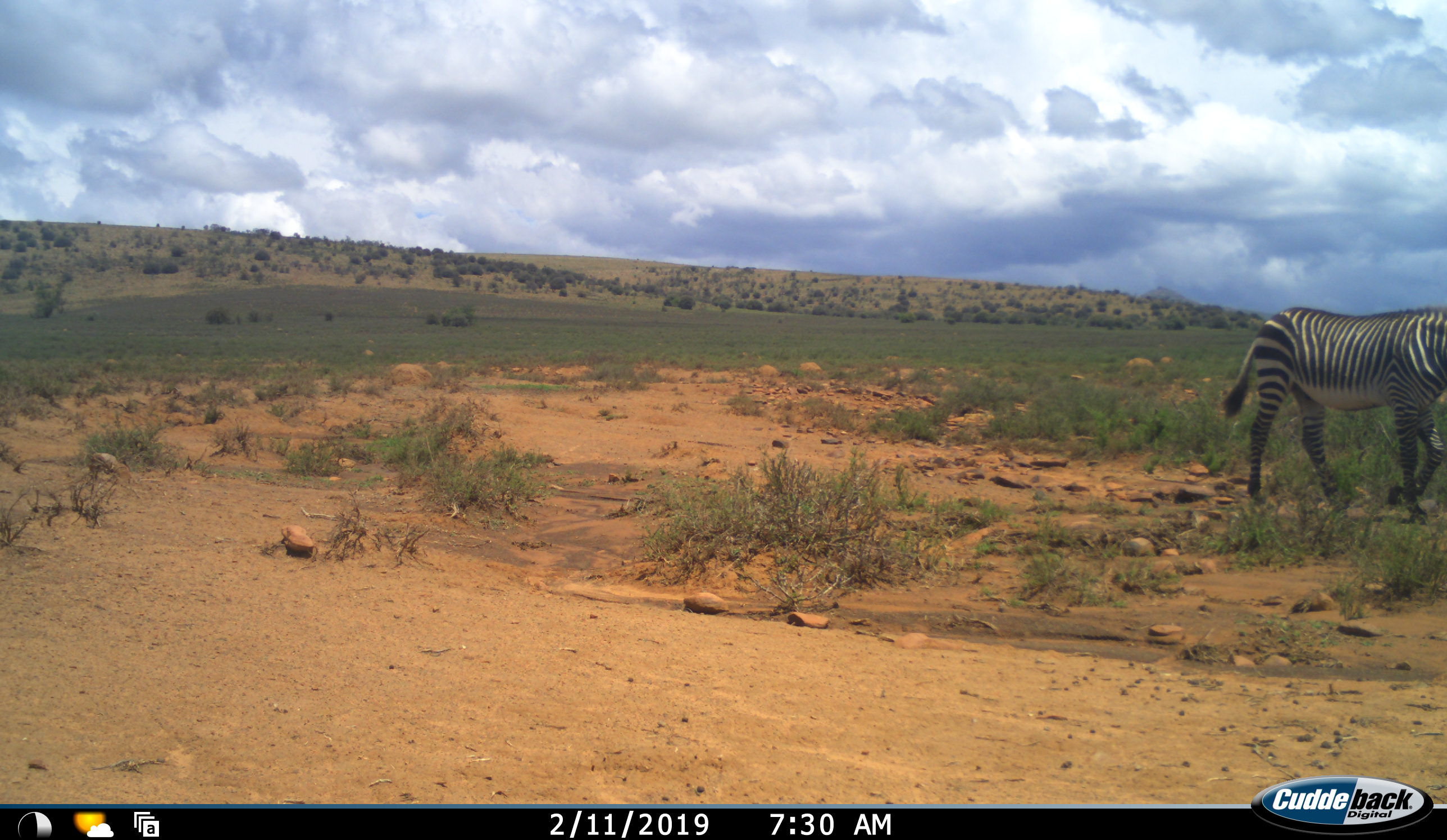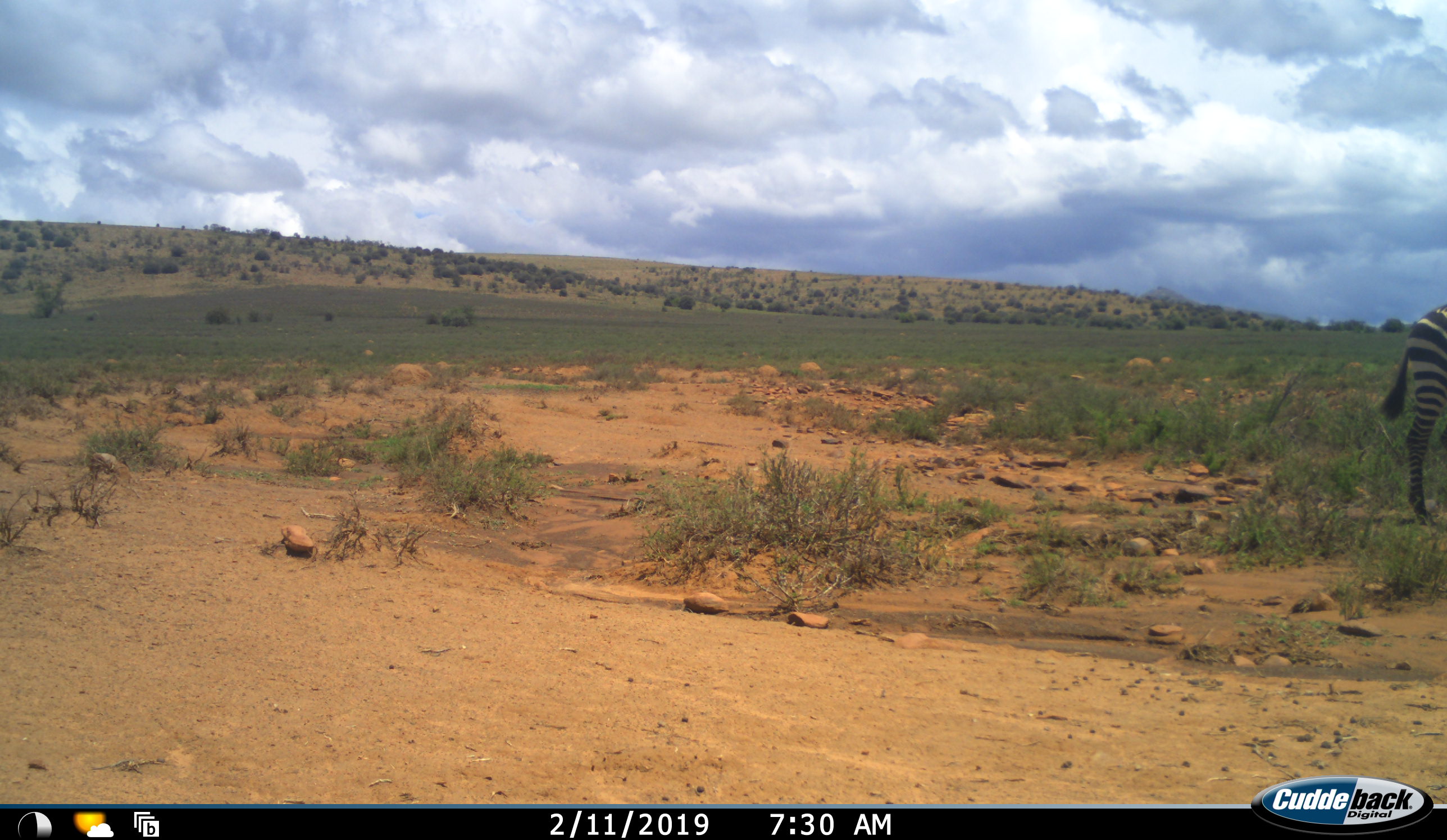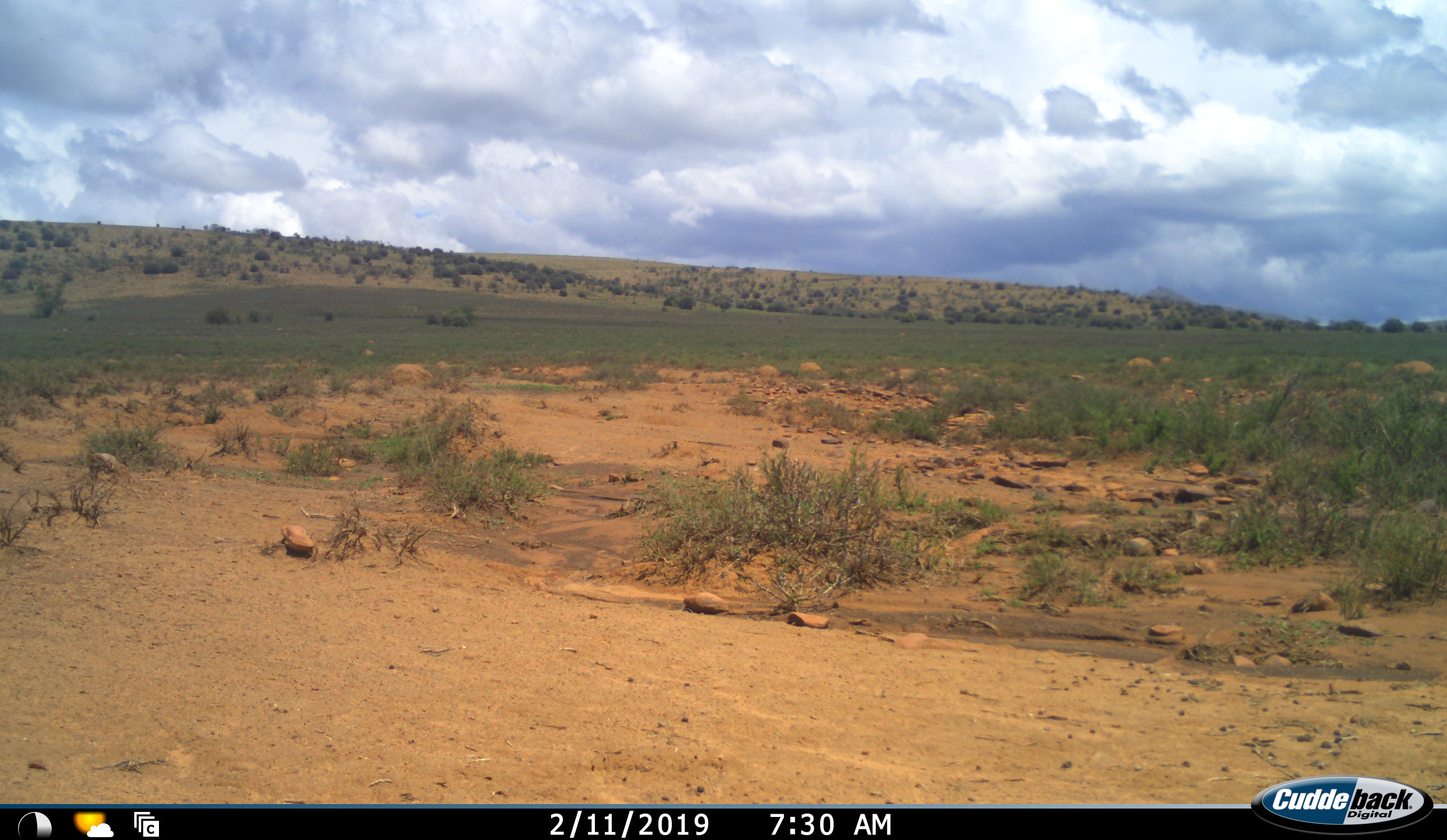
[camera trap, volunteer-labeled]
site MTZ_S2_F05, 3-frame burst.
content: unidentified animal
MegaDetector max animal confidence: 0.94